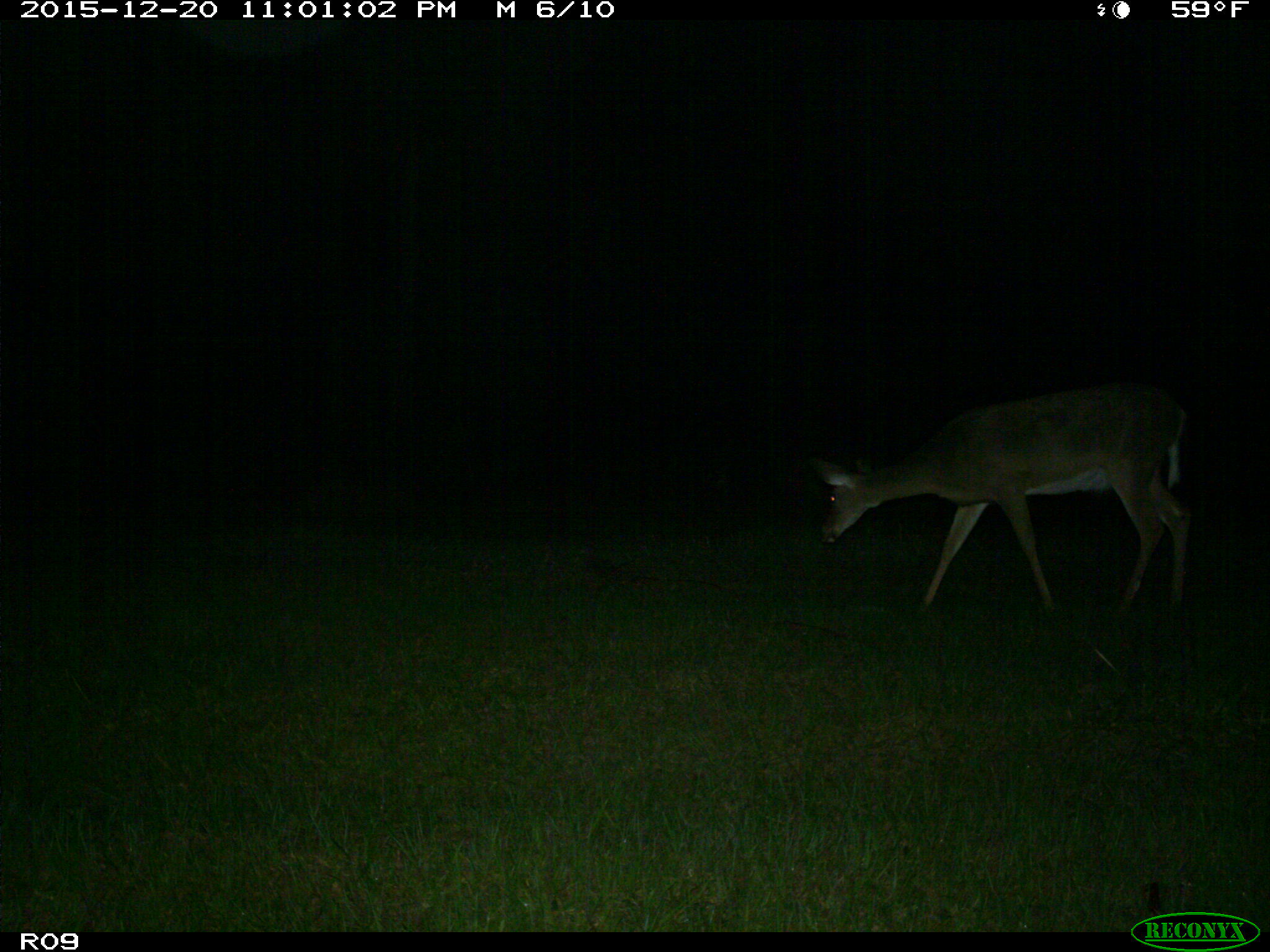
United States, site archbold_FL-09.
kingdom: Animalia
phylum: Chordata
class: Mammalia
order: Artiodactyla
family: Cervidae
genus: Odocoileus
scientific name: Odocoileus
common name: deer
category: unidentified deer